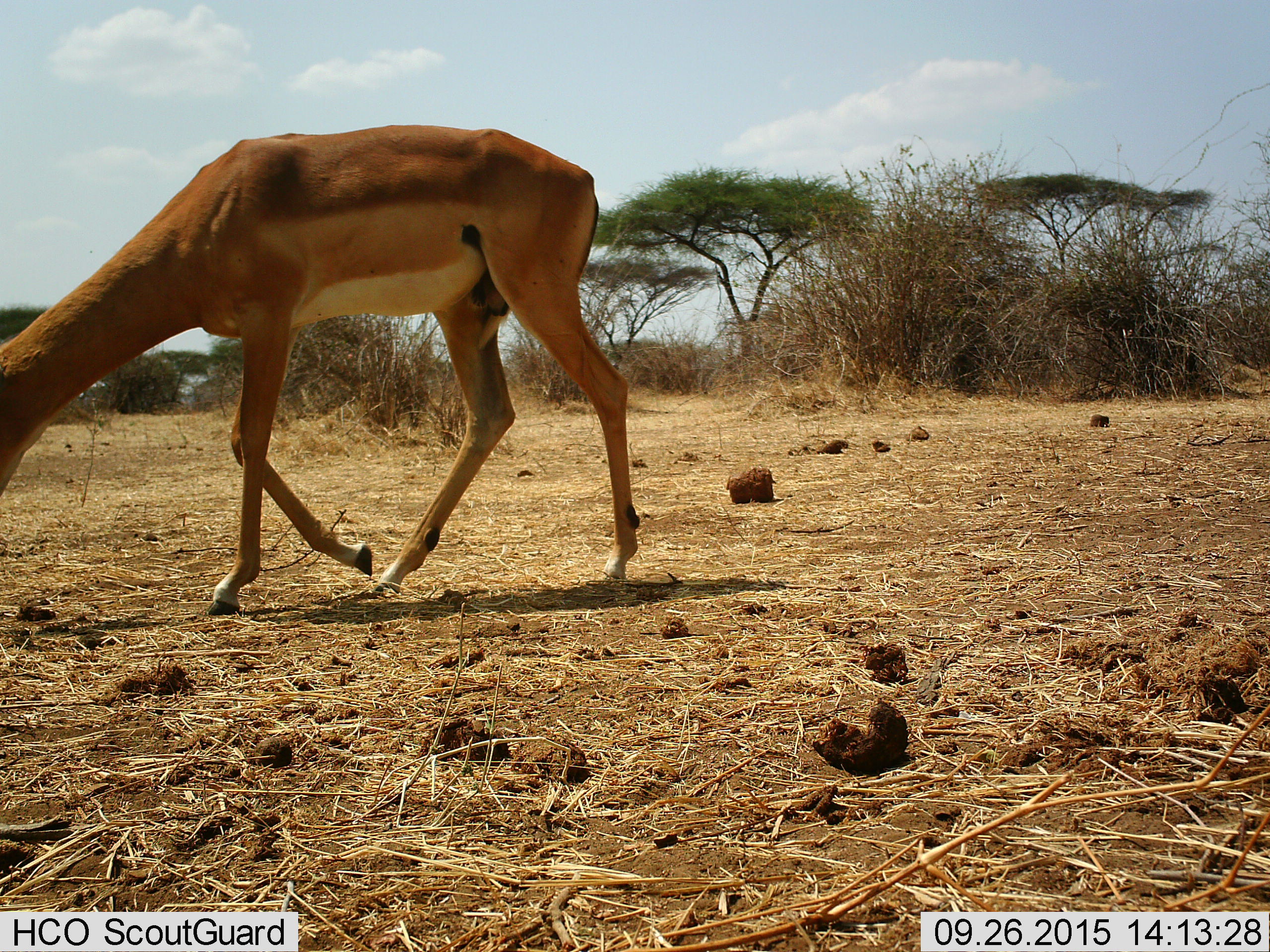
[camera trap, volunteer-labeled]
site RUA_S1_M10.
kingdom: Animalia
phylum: Chordata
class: Mammalia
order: Artiodactyla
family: Bovidae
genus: Aepyceros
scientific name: Aepyceros melampus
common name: impala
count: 1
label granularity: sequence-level